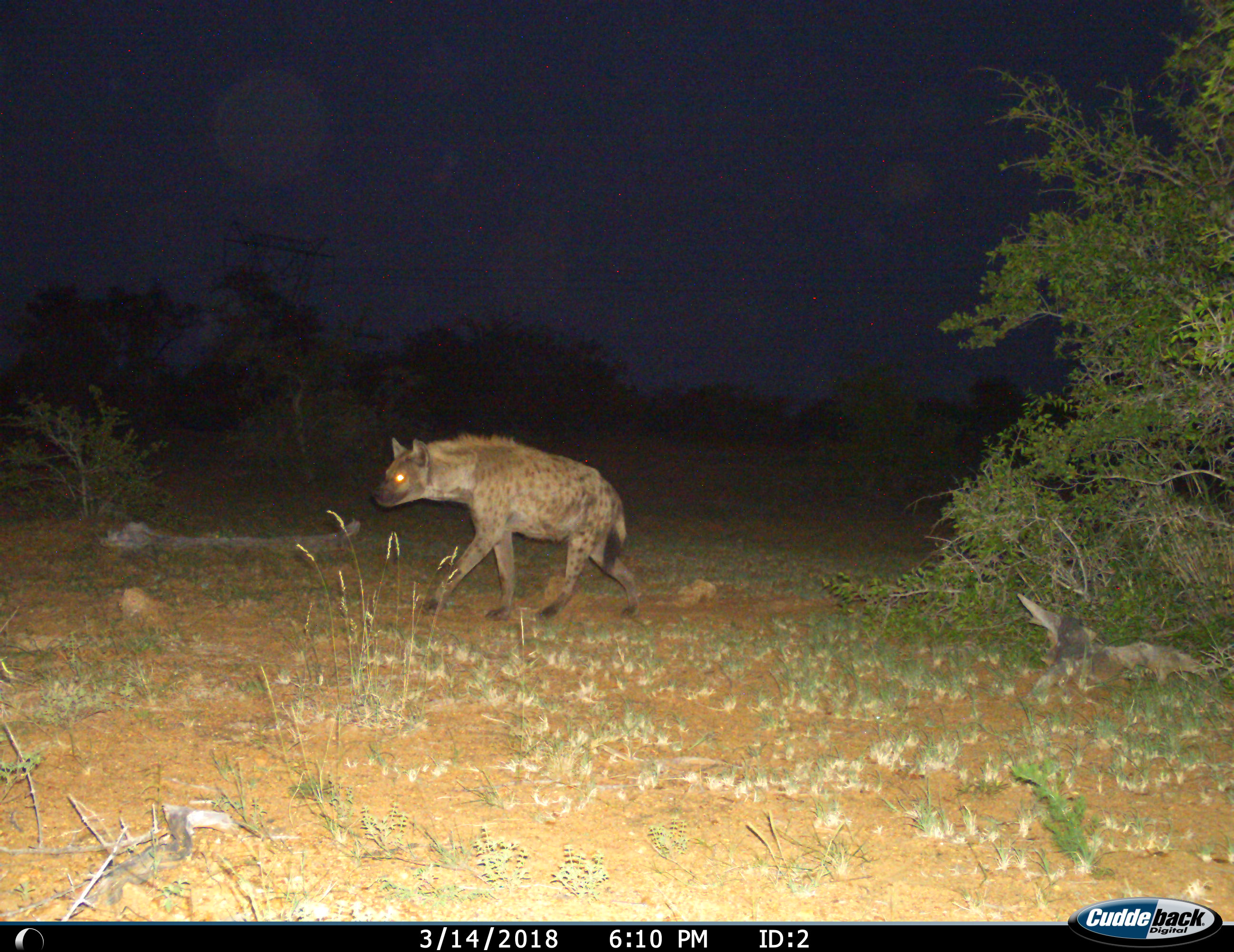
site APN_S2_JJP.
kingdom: Animalia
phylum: Chordata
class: Mammalia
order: Carnivora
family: Hyaenidae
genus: Crocuta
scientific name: Crocuta crocuta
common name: spotted hyena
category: hyenaspotted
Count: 1.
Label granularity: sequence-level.